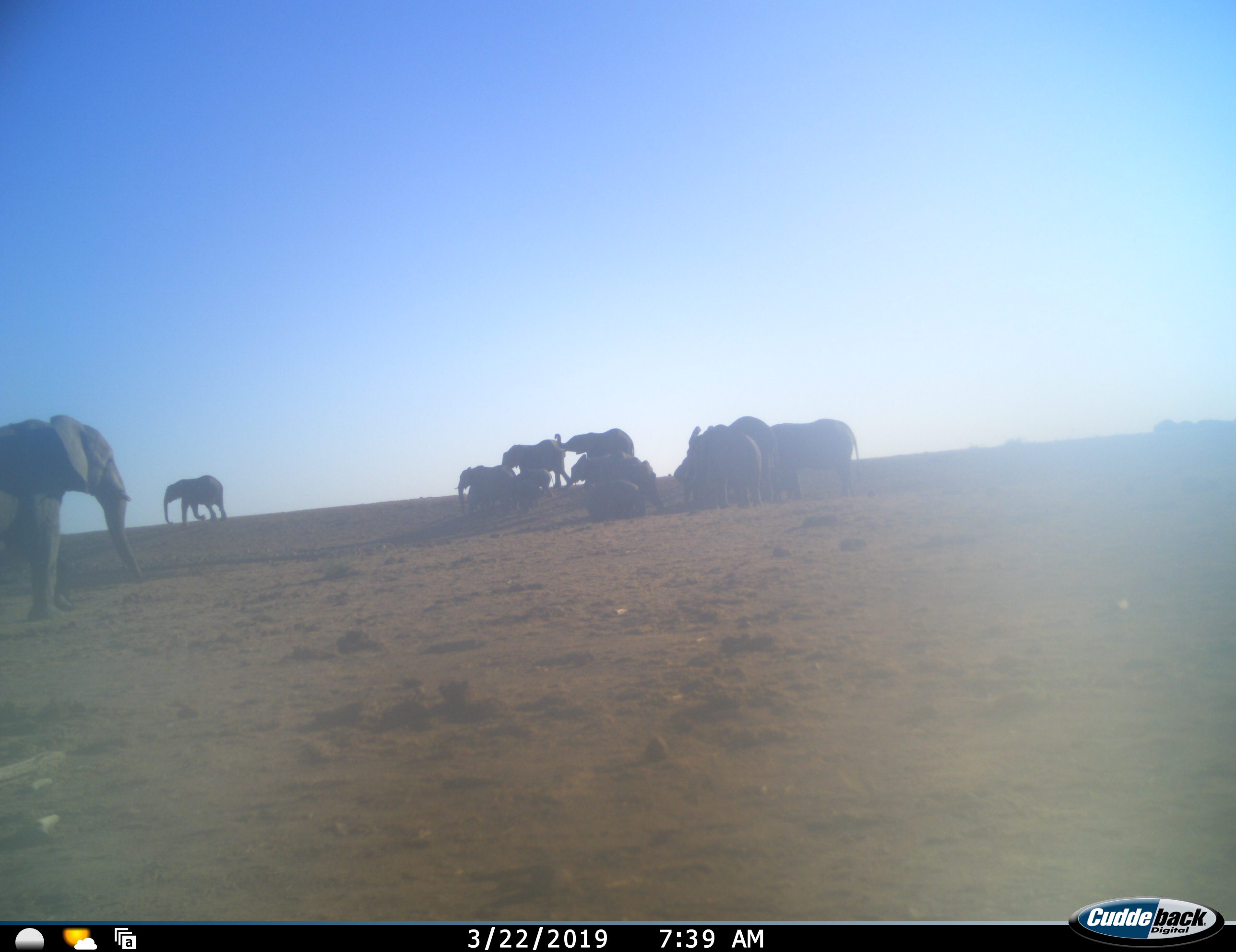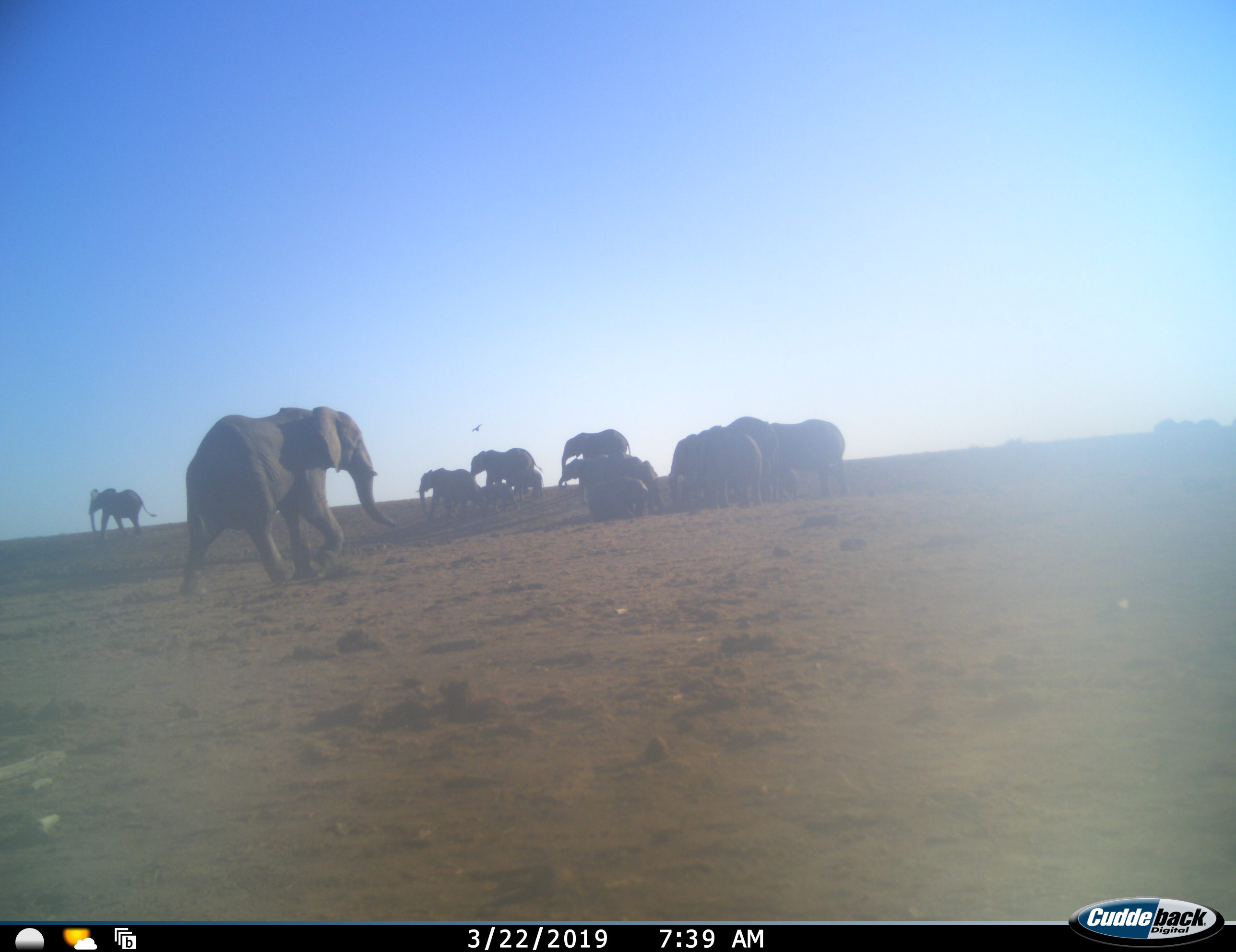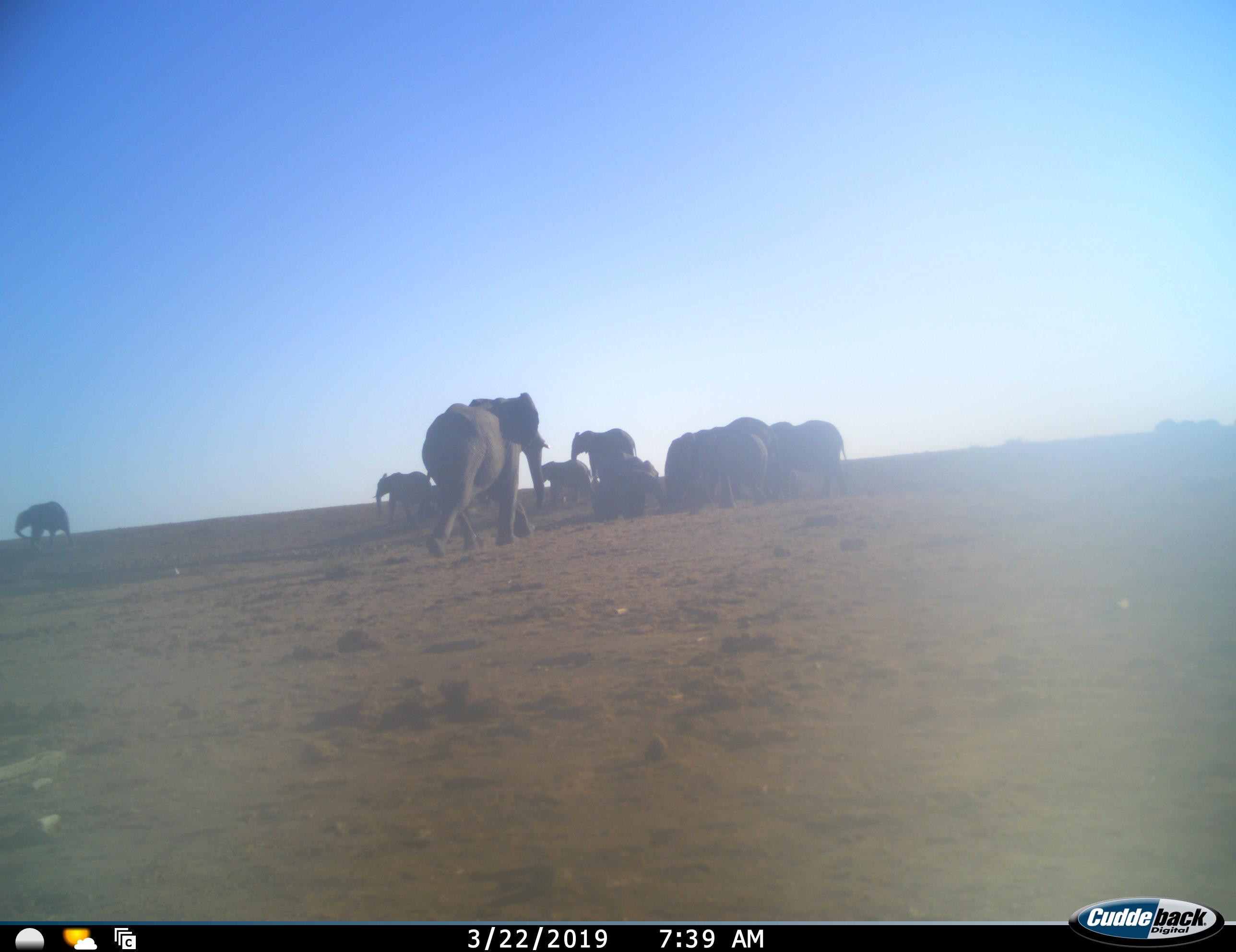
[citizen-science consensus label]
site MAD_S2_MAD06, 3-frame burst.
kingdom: Animalia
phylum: Chordata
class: Mammalia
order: Proboscidea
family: Elephantidae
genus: Loxodonta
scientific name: Loxodonta africana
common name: african bush elephant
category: elephant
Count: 11-50.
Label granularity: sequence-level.